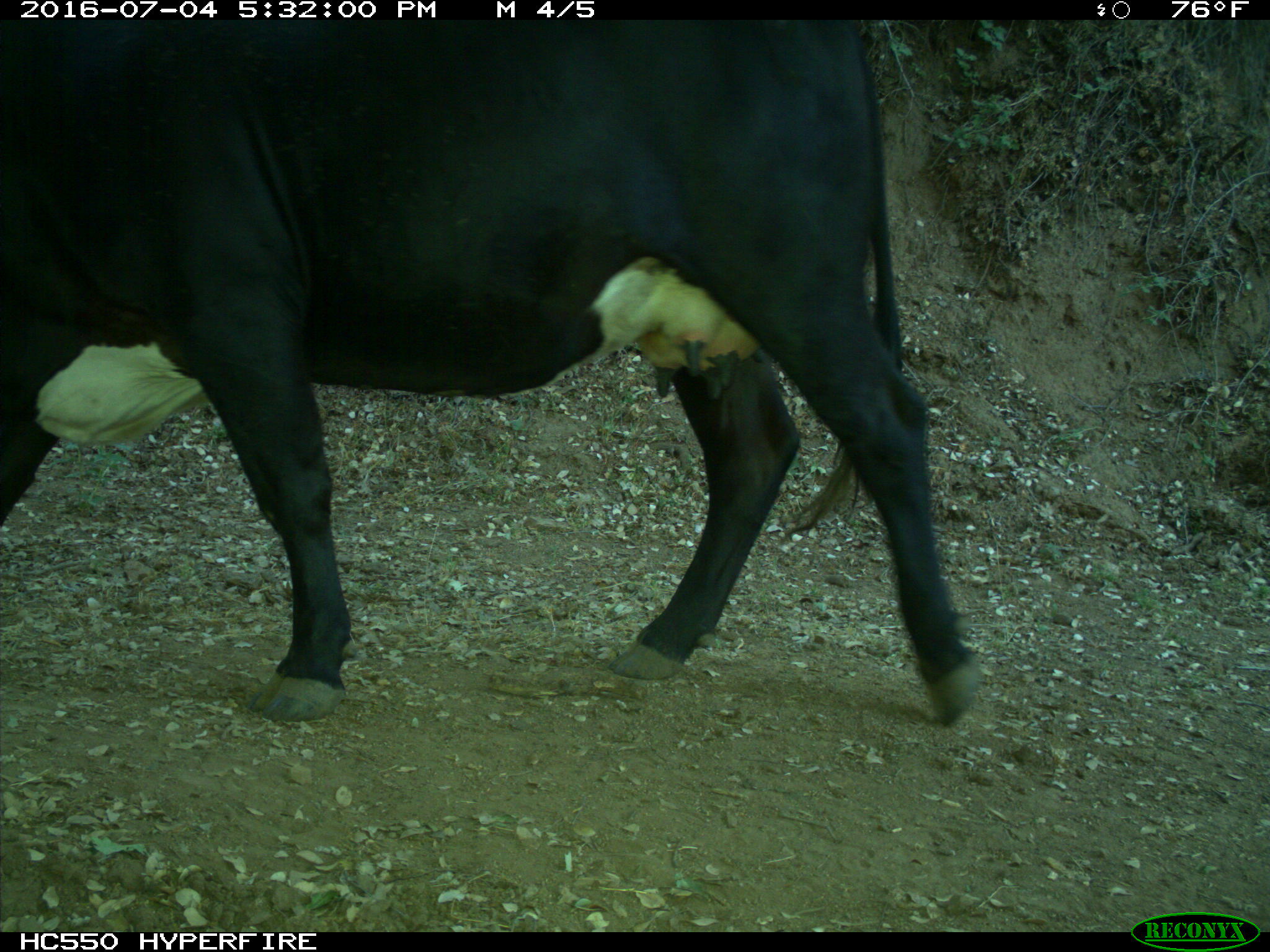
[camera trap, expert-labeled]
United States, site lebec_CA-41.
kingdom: Animalia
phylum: Chordata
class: Mammalia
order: Artiodactyla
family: Bovidae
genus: Bos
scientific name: Bos taurus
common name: domestic cow